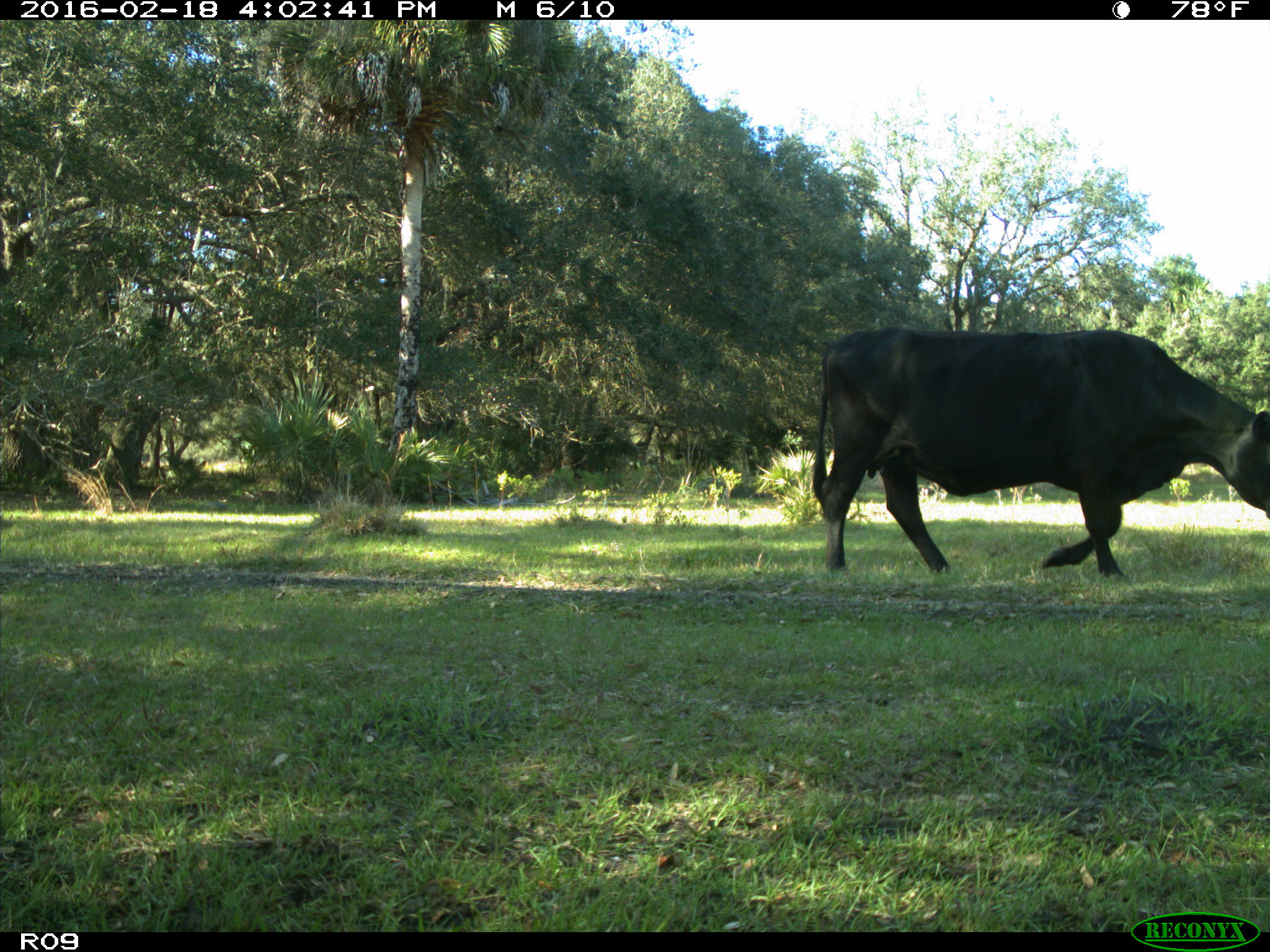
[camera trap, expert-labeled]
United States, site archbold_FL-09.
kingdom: Animalia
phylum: Chordata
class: Mammalia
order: Artiodactyla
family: Bovidae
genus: Bos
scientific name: Bos taurus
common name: domestic cow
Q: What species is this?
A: Bos taurus (domestic cow).